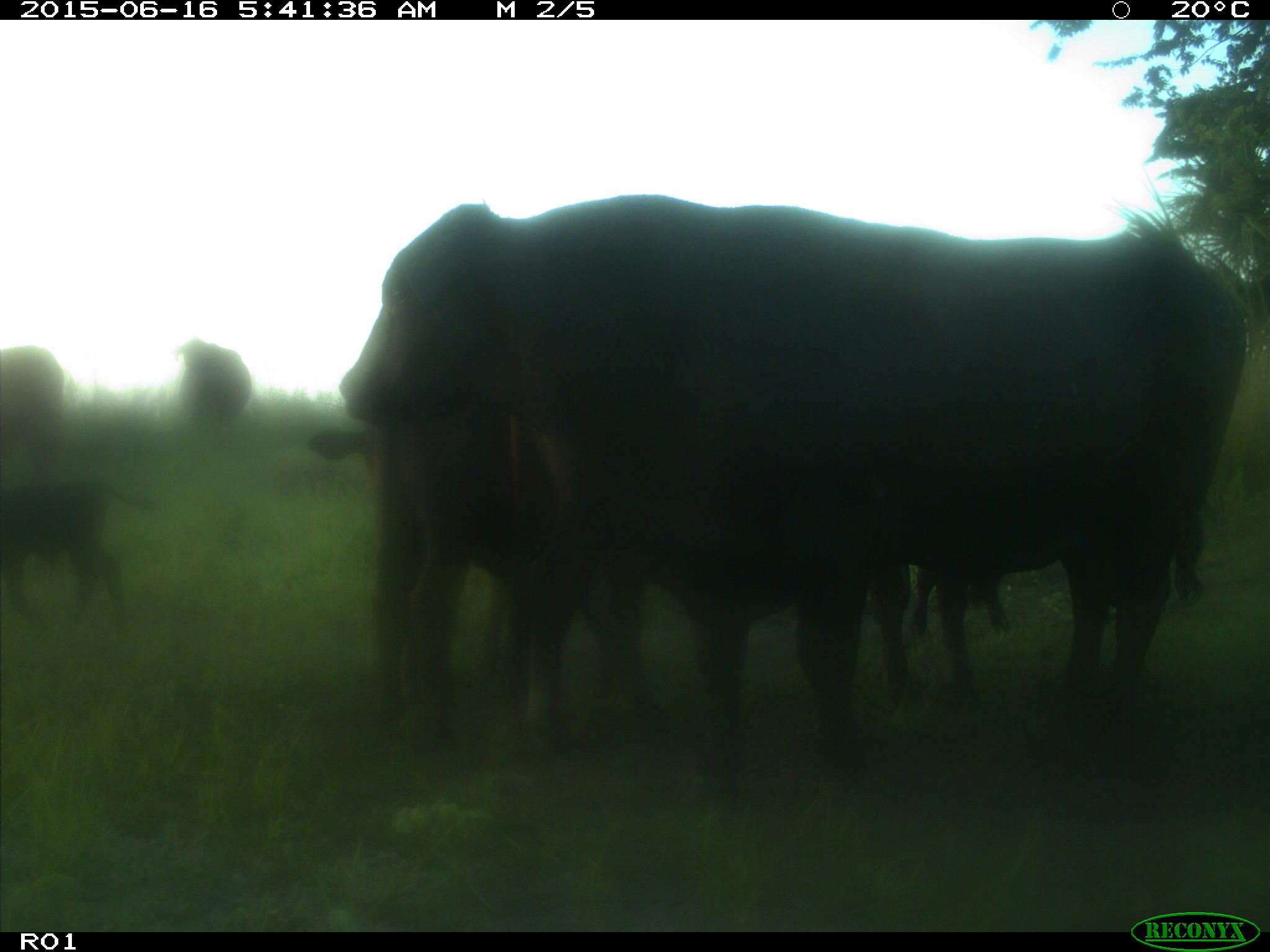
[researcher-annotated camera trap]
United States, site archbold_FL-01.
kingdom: Animalia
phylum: Chordata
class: Mammalia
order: Artiodactyla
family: Bovidae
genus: Bos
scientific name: Bos taurus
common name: domestic cow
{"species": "Bos taurus (domestic cow)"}